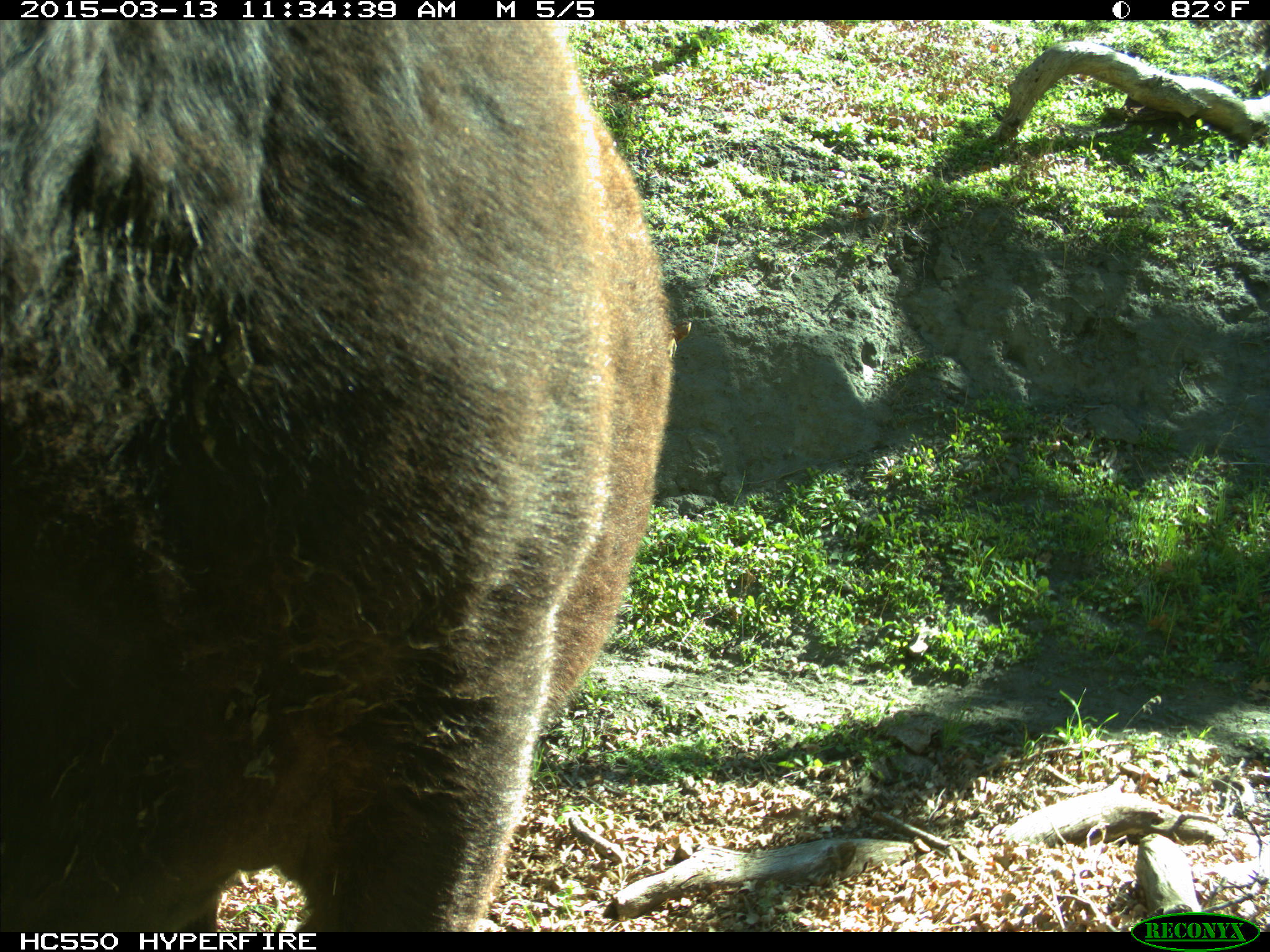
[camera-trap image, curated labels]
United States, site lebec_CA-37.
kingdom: Animalia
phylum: Chordata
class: Mammalia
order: Artiodactyla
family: Bovidae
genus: Bos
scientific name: Bos taurus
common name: domestic cow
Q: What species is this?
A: Bos taurus (domestic cow).